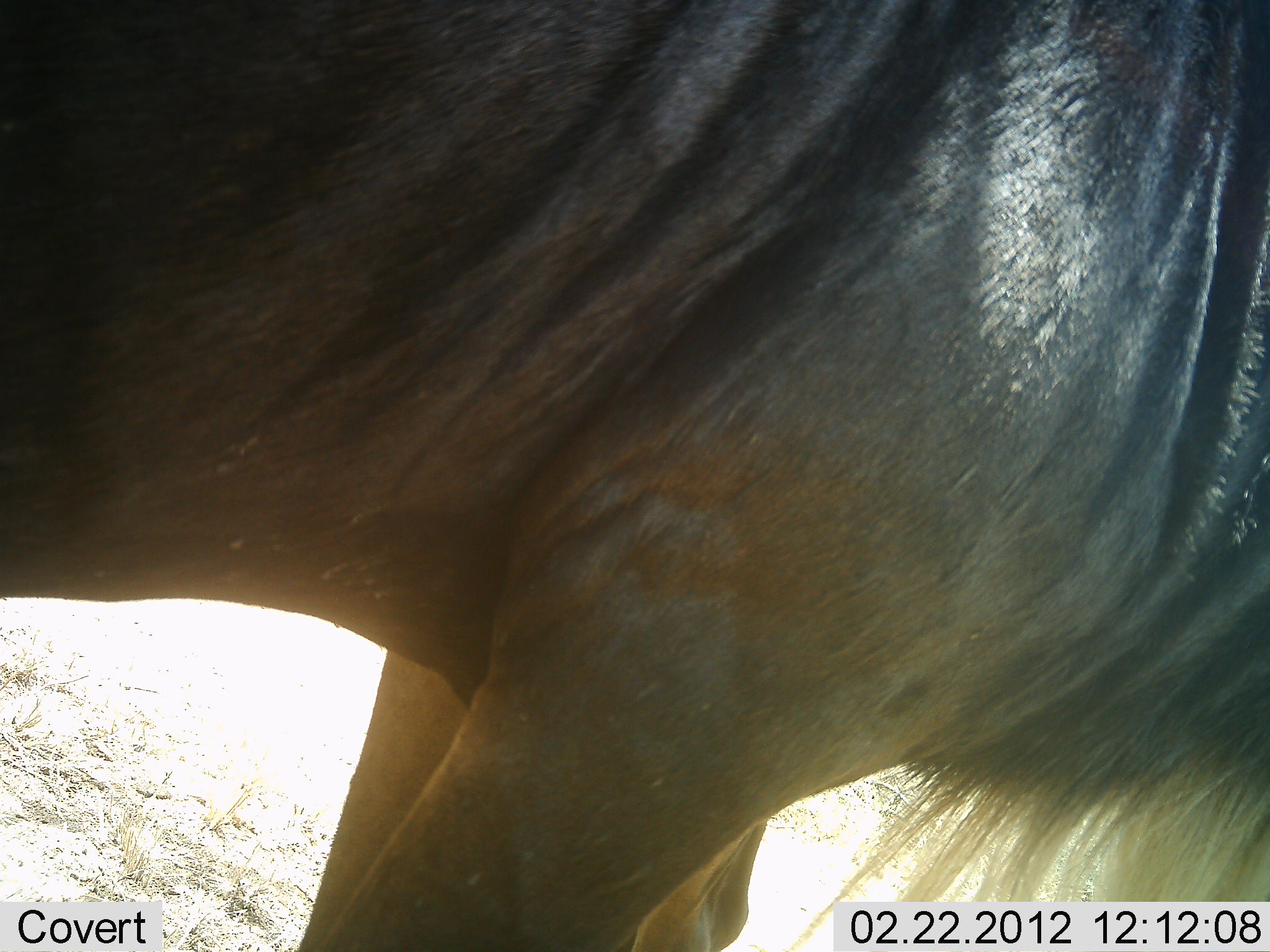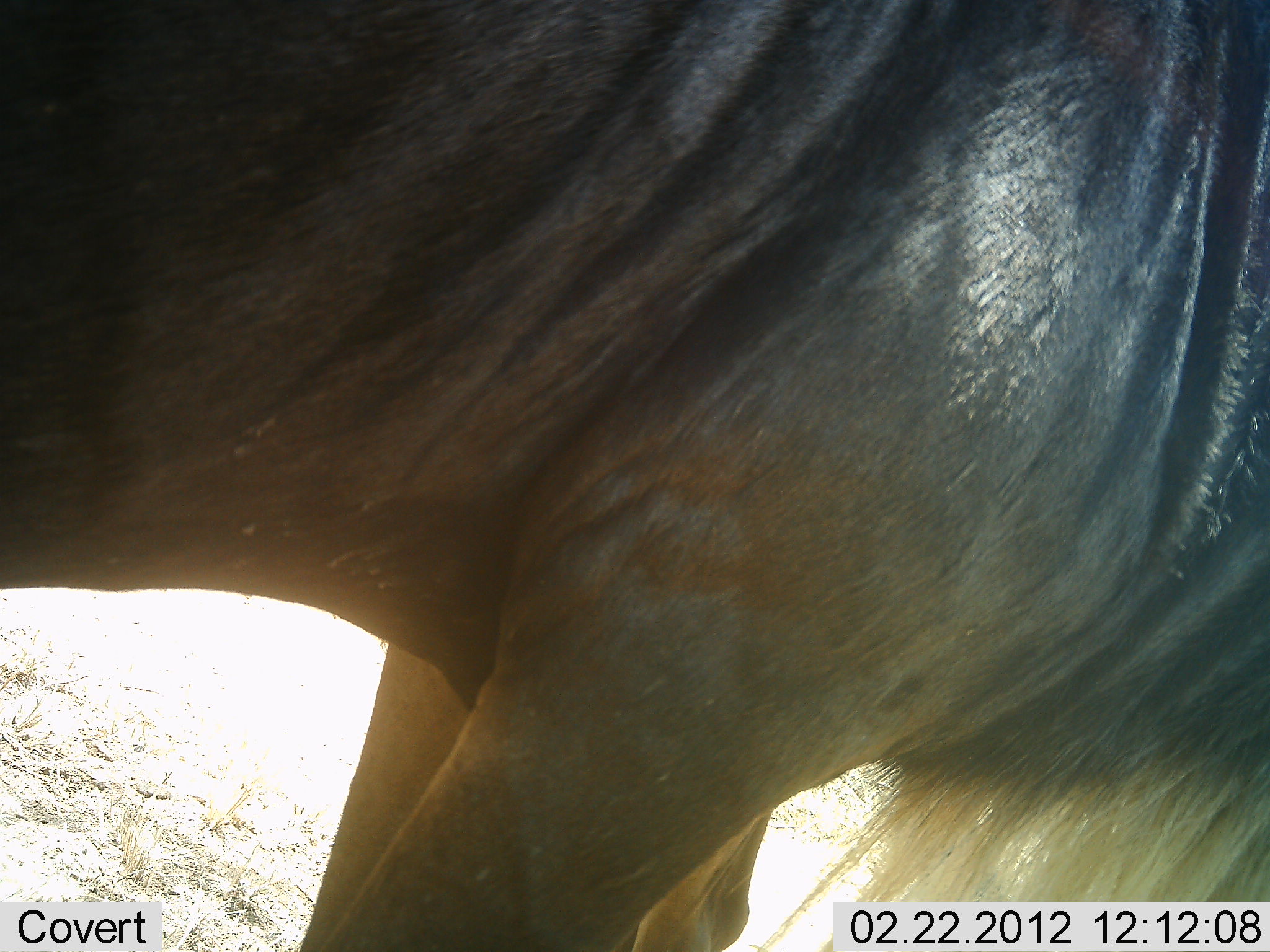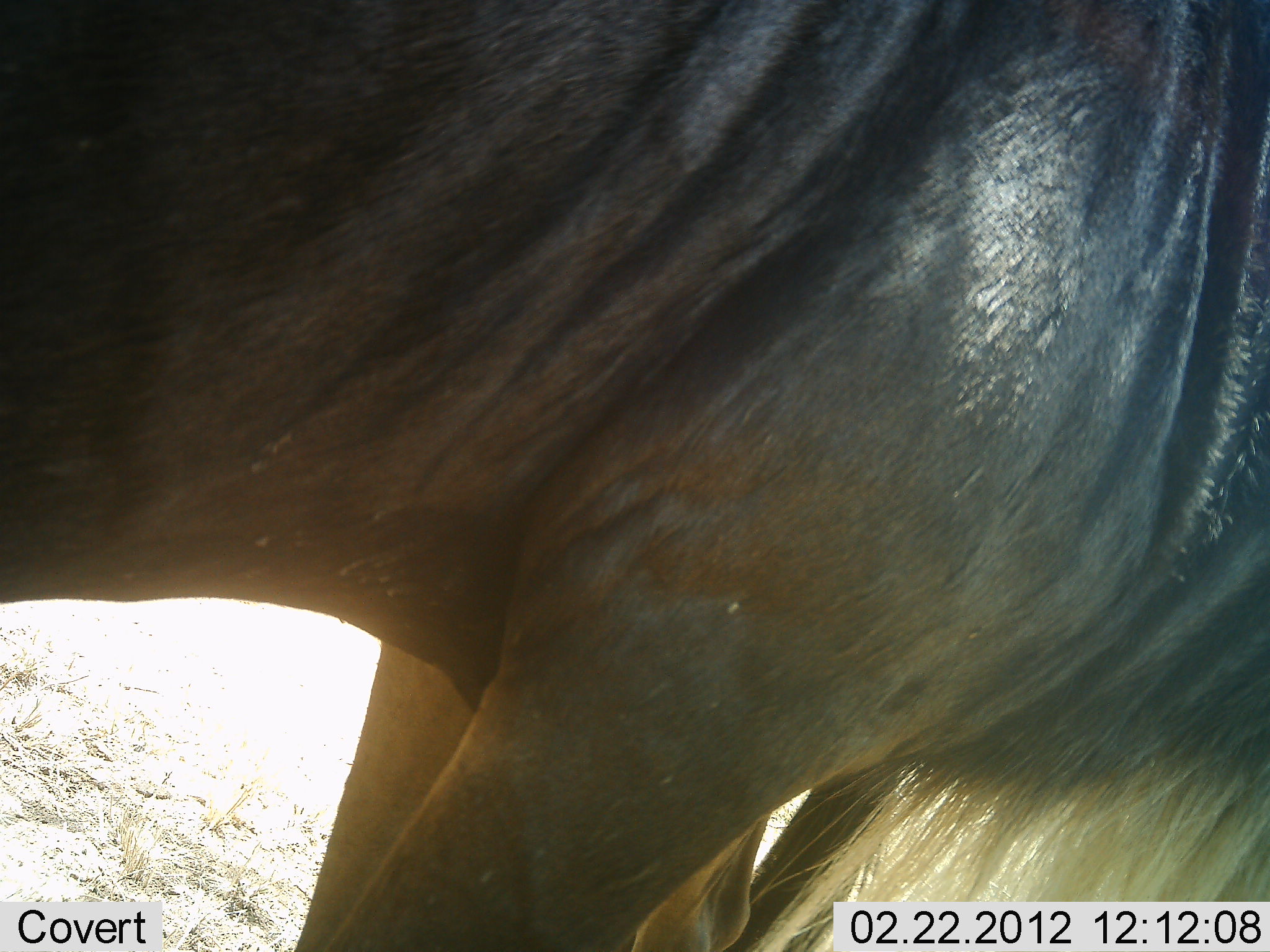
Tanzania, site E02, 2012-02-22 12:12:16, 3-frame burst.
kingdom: Animalia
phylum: Chordata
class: Mammalia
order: Artiodactyla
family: Bovidae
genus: Connochaetes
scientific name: Connochaetes taurinus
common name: blue wildebeest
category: wildebeest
Wildebeest (blue wildebeest) (Connochaetes taurinus), count 1. Behavior (volunteer vote fractions): standing 89%, resting 0%, moving 0%, interacting 0%. Young present (vote fraction): 0%. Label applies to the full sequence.